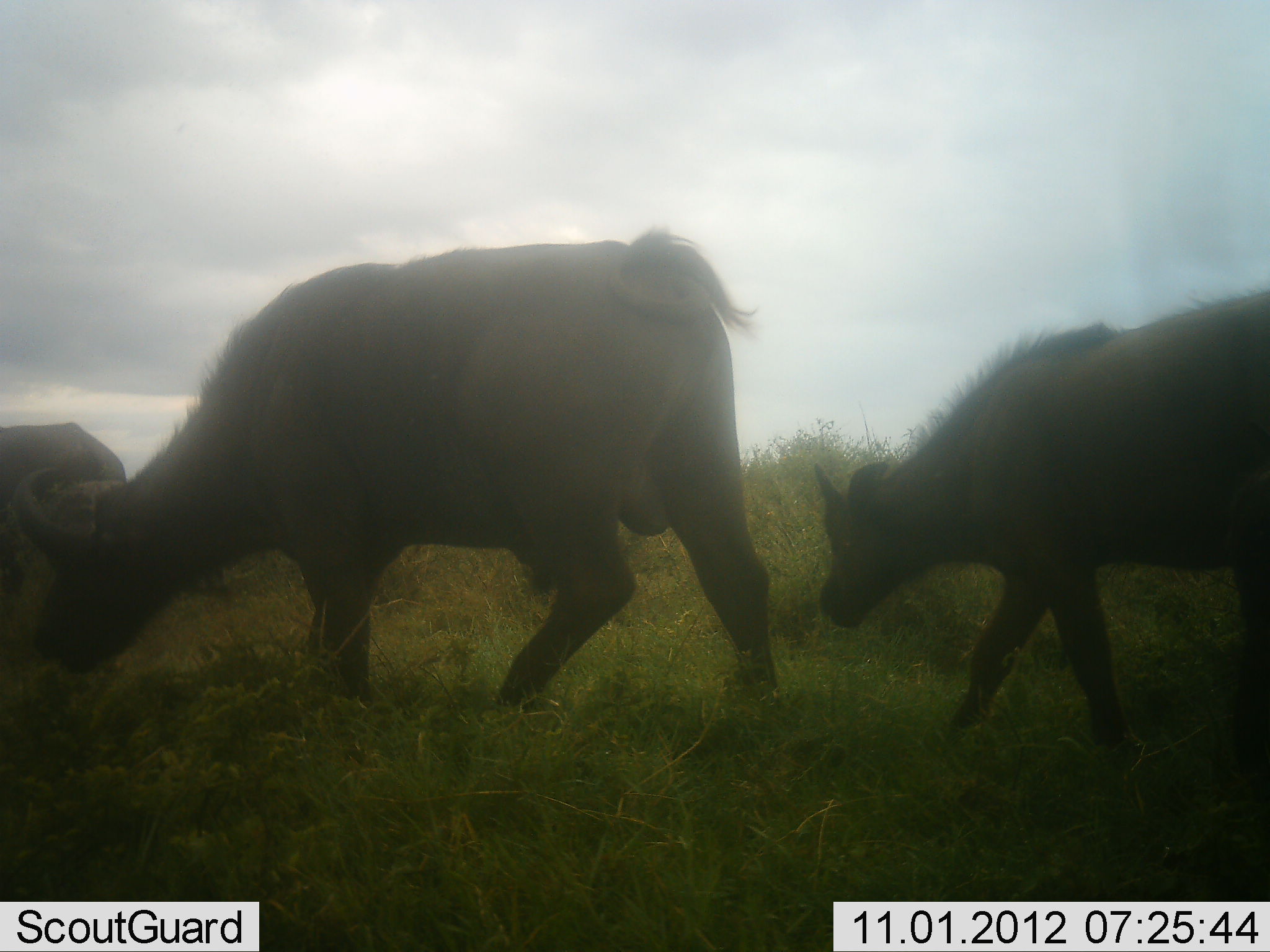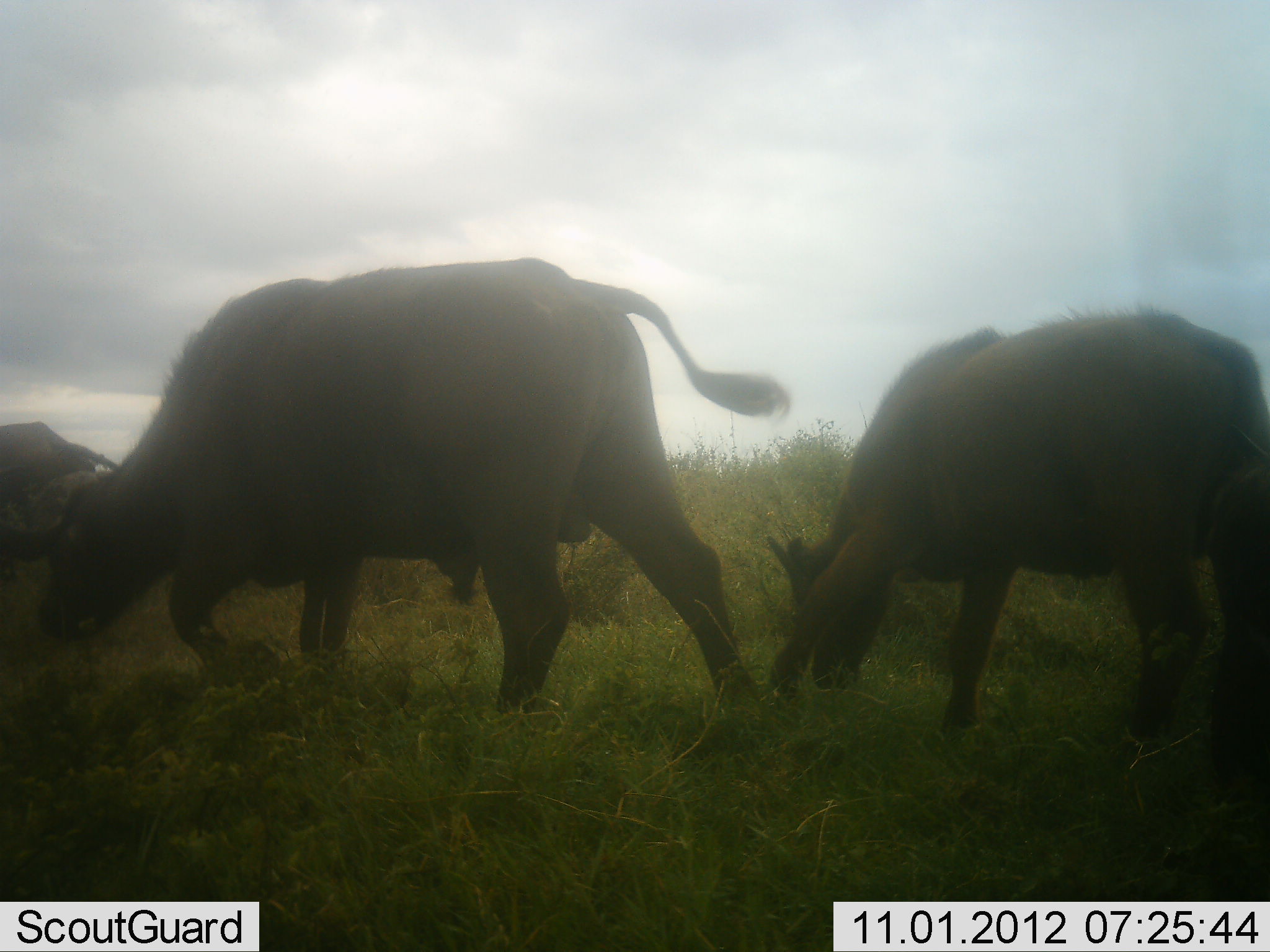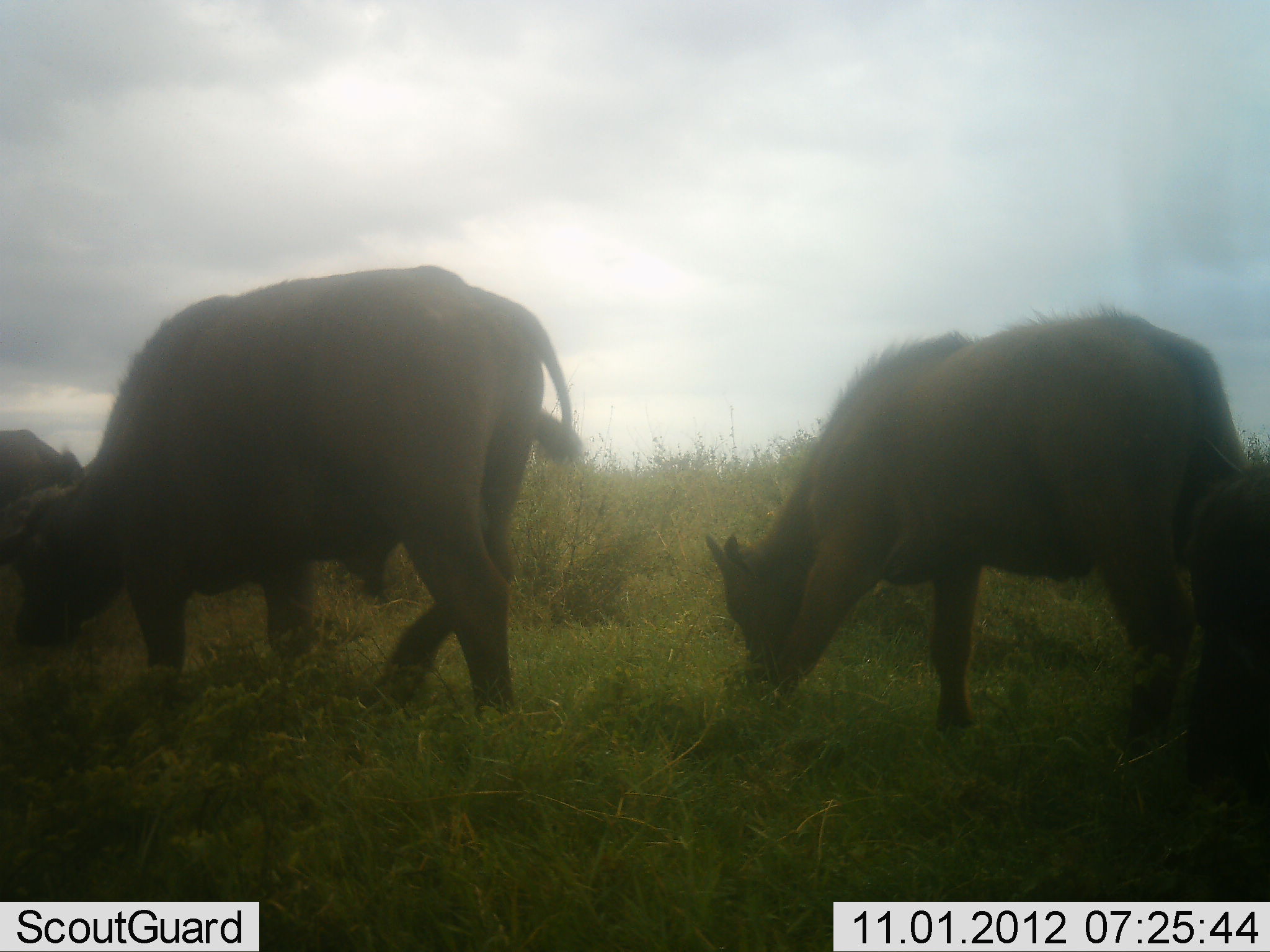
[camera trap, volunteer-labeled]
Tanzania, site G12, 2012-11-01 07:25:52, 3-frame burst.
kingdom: Animalia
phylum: Chordata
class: Mammalia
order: Artiodactyla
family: Bovidae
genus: Syncerus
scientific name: Syncerus caffer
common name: cape buffalo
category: buffalo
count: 3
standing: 20%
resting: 0%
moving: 50%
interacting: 0%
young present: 30%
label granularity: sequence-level